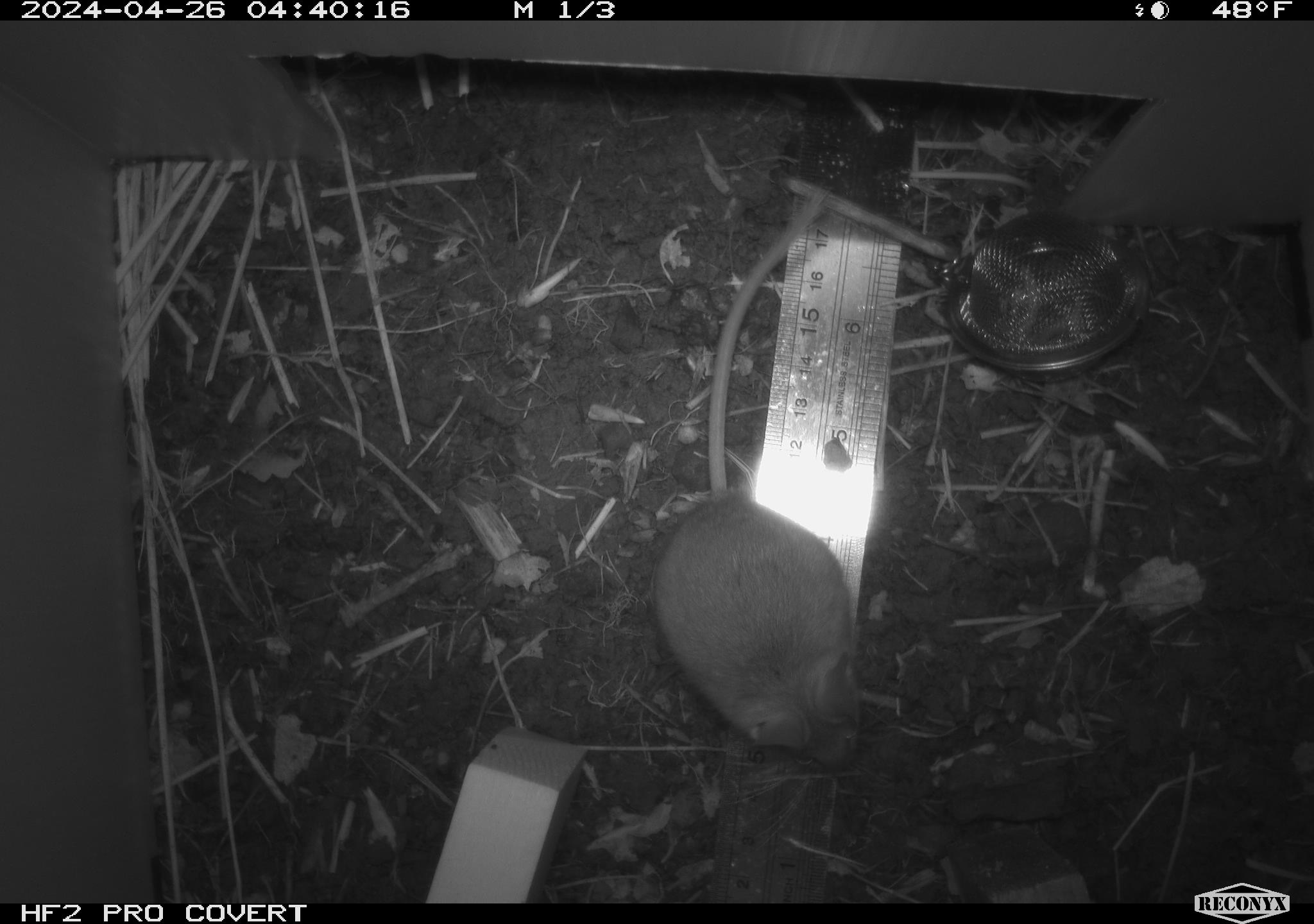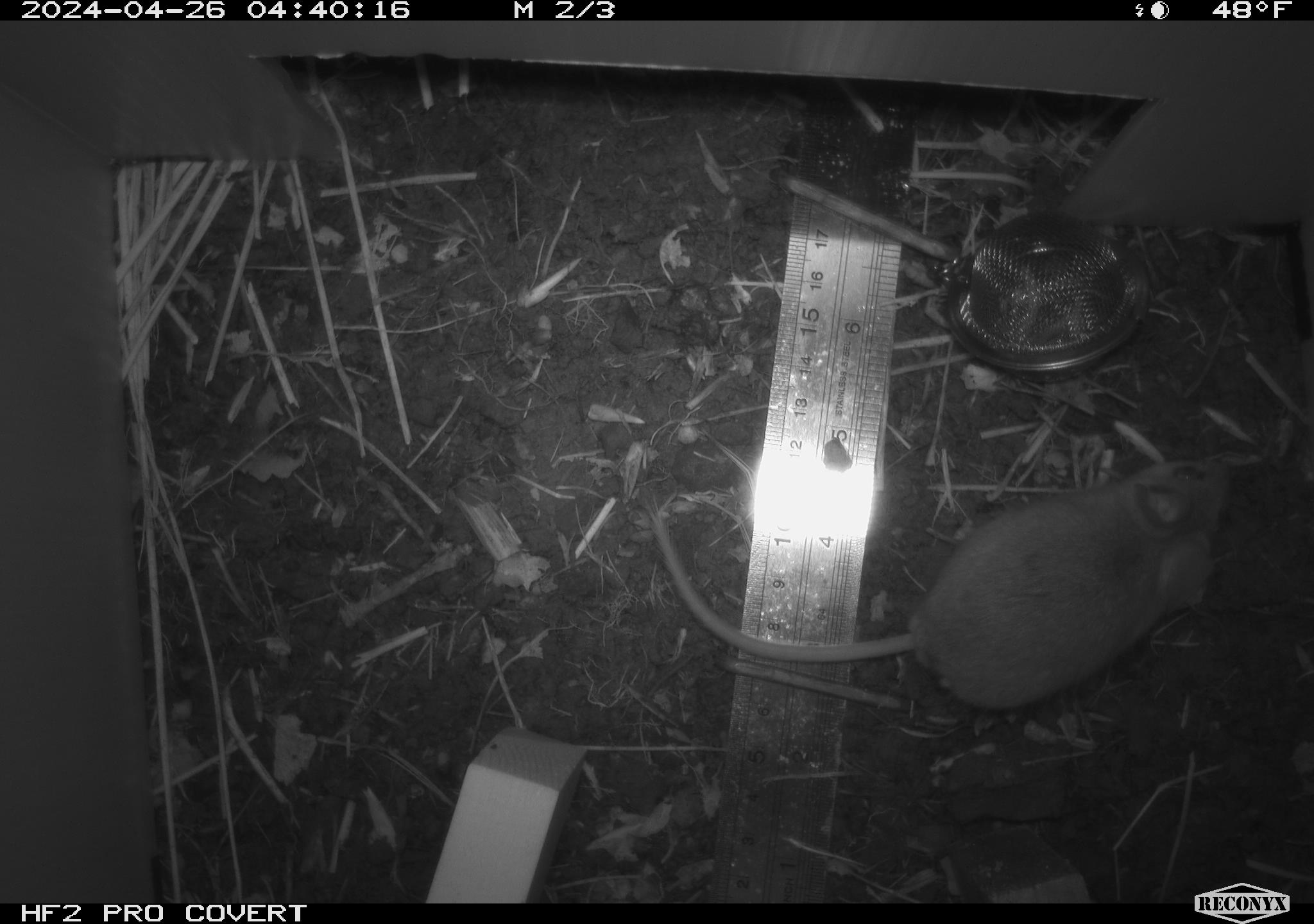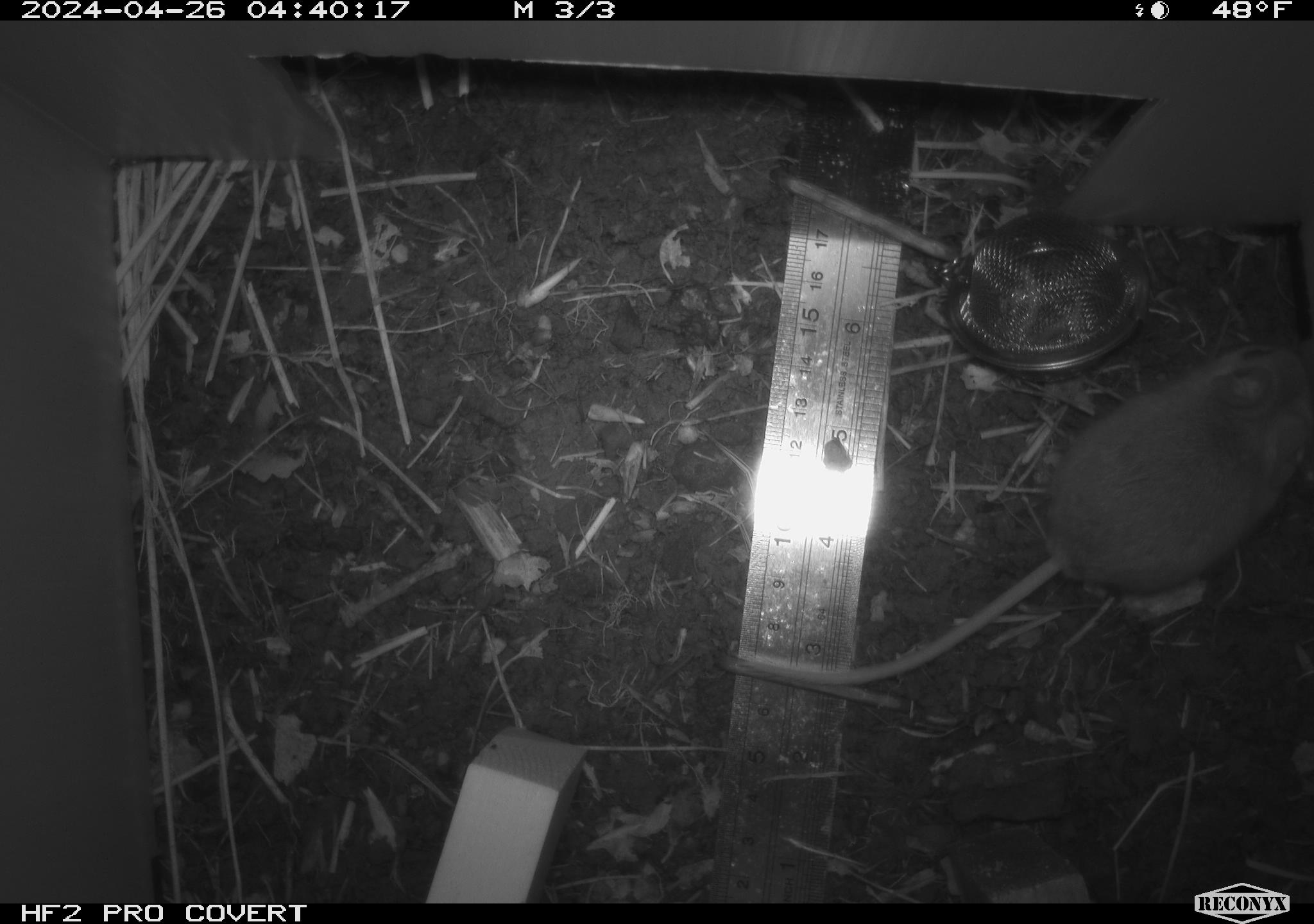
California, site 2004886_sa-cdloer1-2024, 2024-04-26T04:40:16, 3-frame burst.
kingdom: Animalia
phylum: Chordata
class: Mammalia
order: Rodentia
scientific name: Rodentia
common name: mouse species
Mouse species (Rodentia).